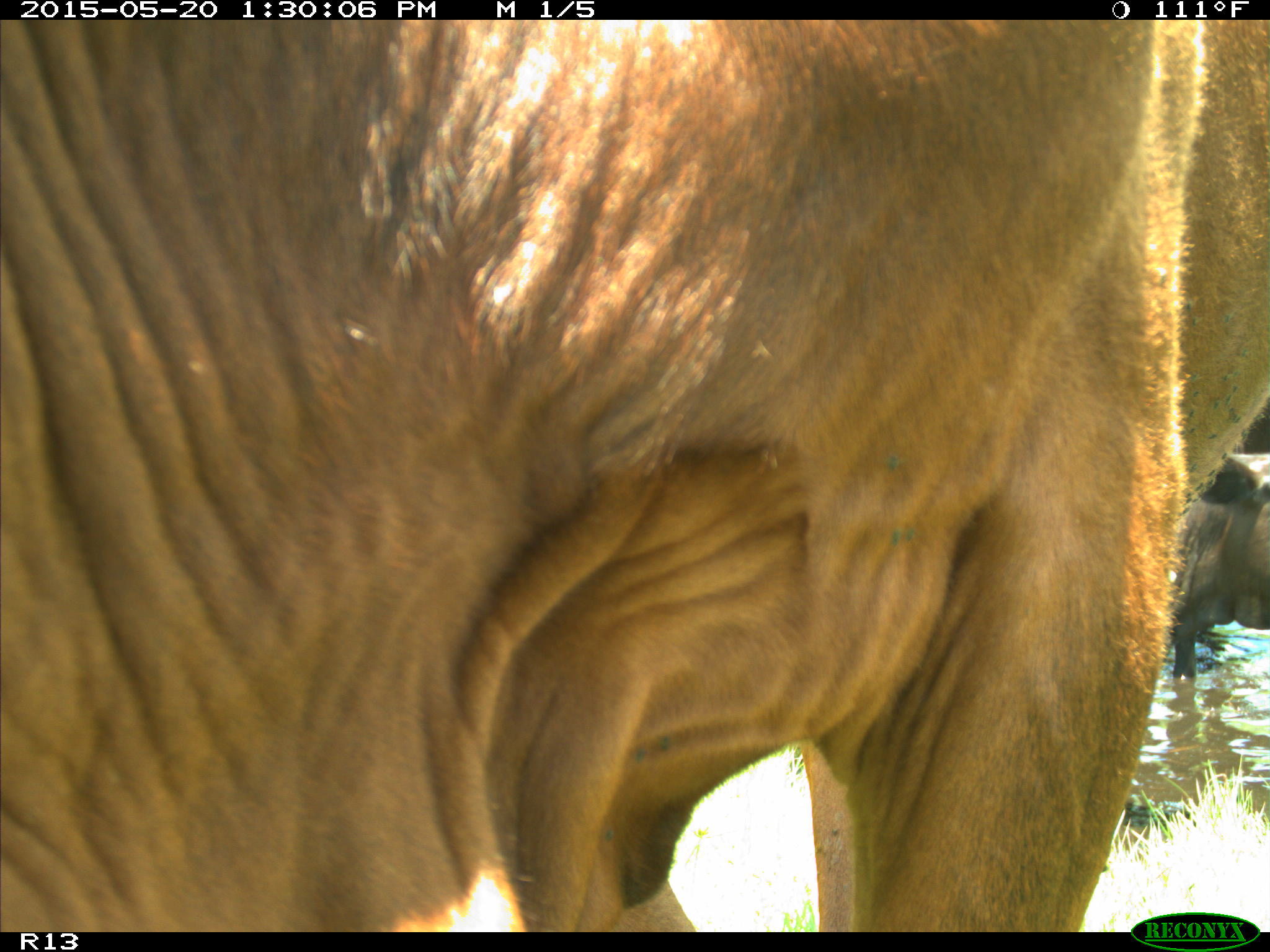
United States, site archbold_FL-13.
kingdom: Animalia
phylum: Chordata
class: Mammalia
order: Artiodactyla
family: Bovidae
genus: Bos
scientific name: Bos taurus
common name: domestic cow